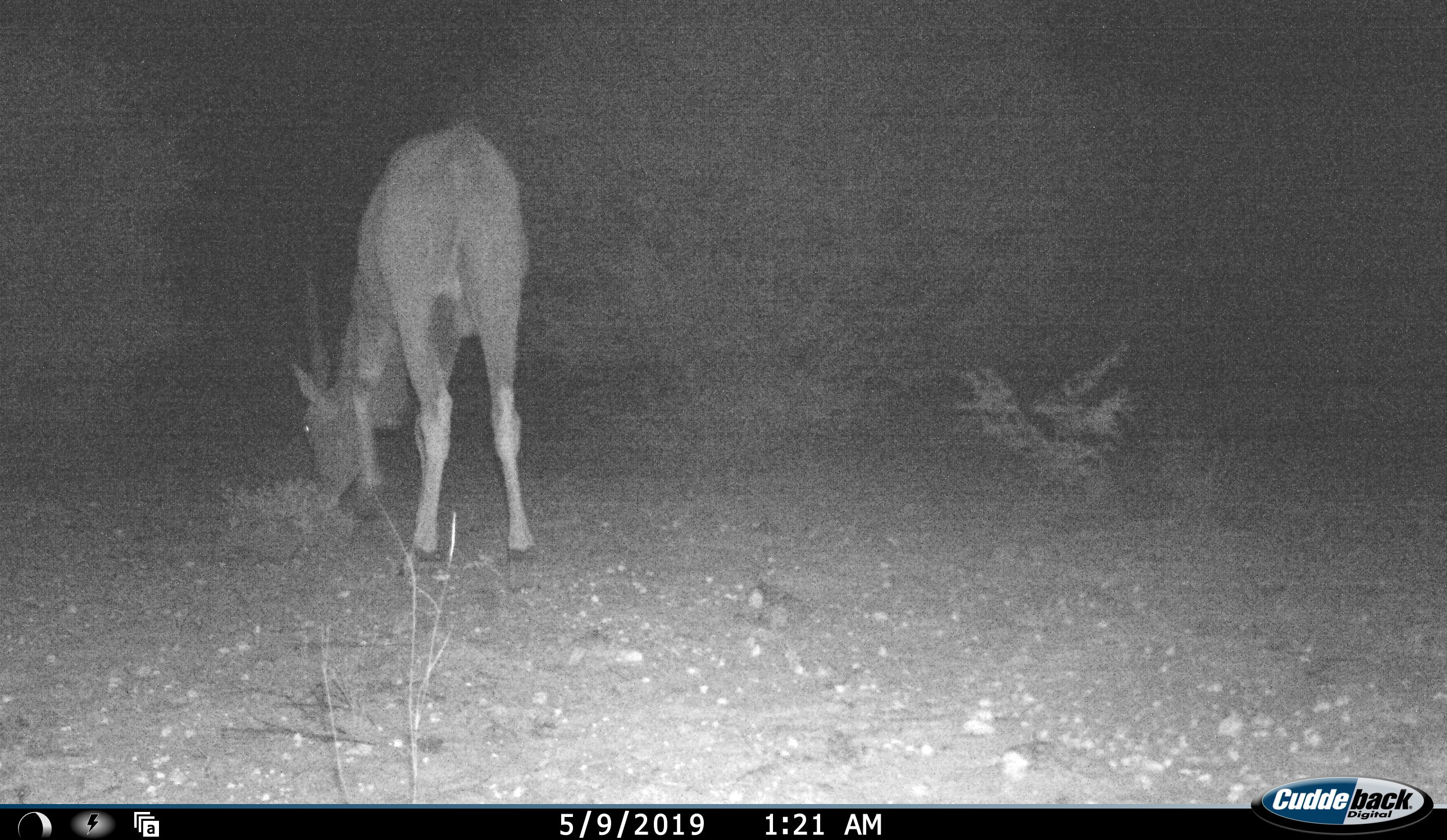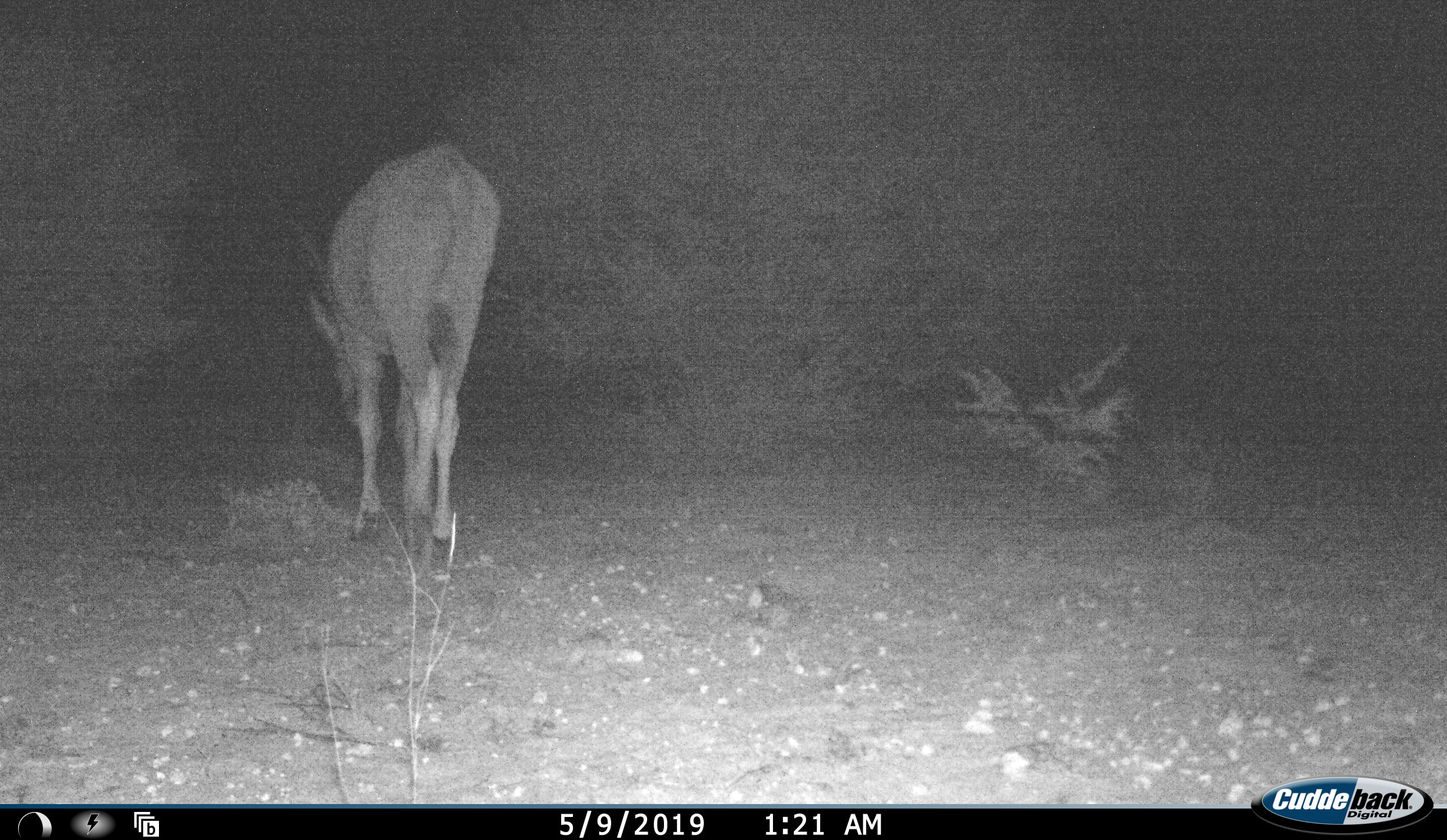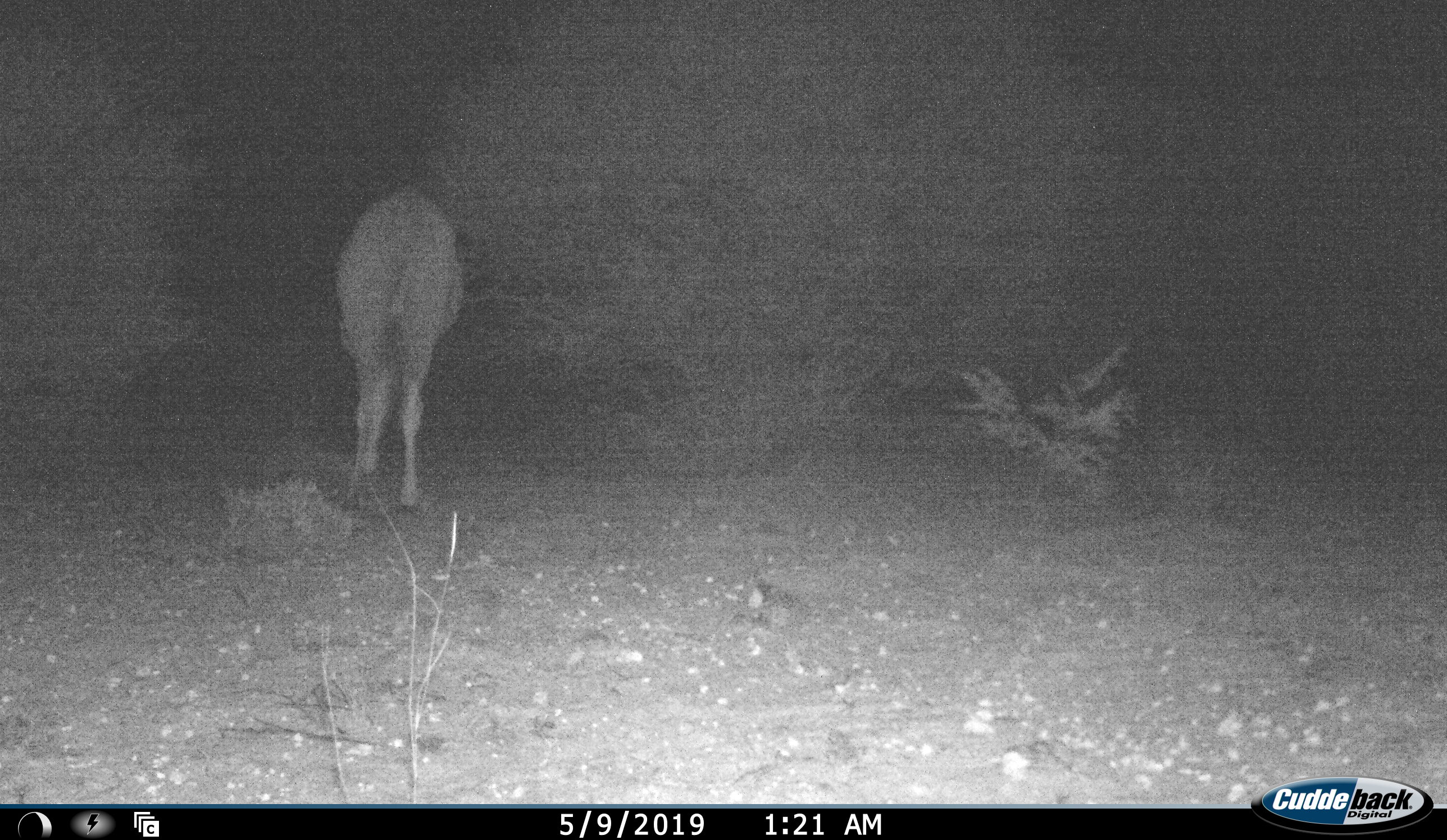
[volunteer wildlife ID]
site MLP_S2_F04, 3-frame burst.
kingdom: Animalia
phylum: Chordata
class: Mammalia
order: Artiodactyla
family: Bovidae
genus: Tragelaphus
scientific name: Tragelaphus oryx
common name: eland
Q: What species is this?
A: Eland (Tragelaphus oryx).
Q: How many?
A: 1.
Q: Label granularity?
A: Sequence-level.